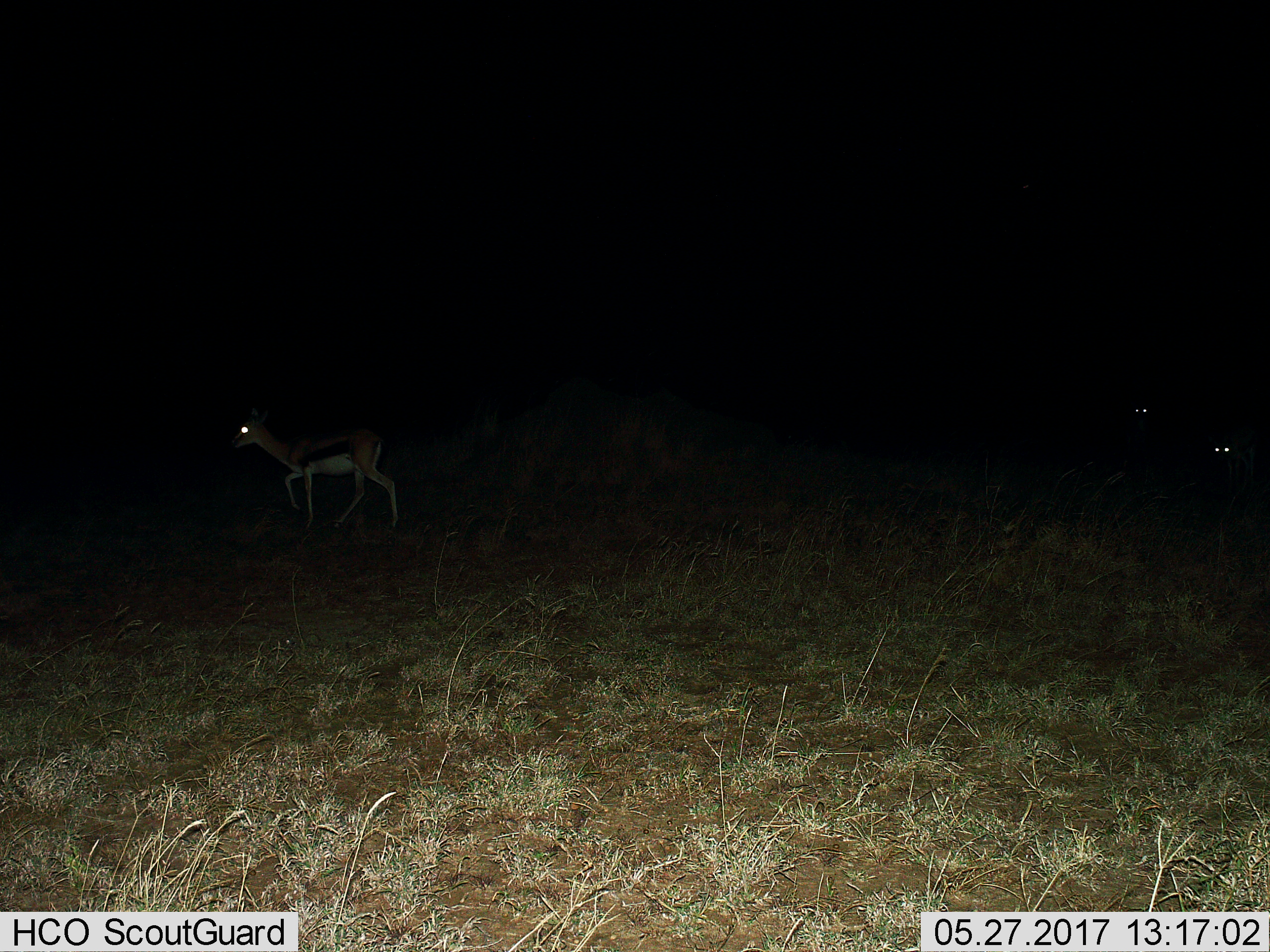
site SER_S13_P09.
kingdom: Animalia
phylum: Chordata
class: Mammalia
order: Artiodactyla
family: Bovidae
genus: Eudorcas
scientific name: Eudorcas thomsonii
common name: thomson's gazelle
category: gazellethomsons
Gazellethomsons (thomson's gazelle) (Eudorcas thomsonii), count 3. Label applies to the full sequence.